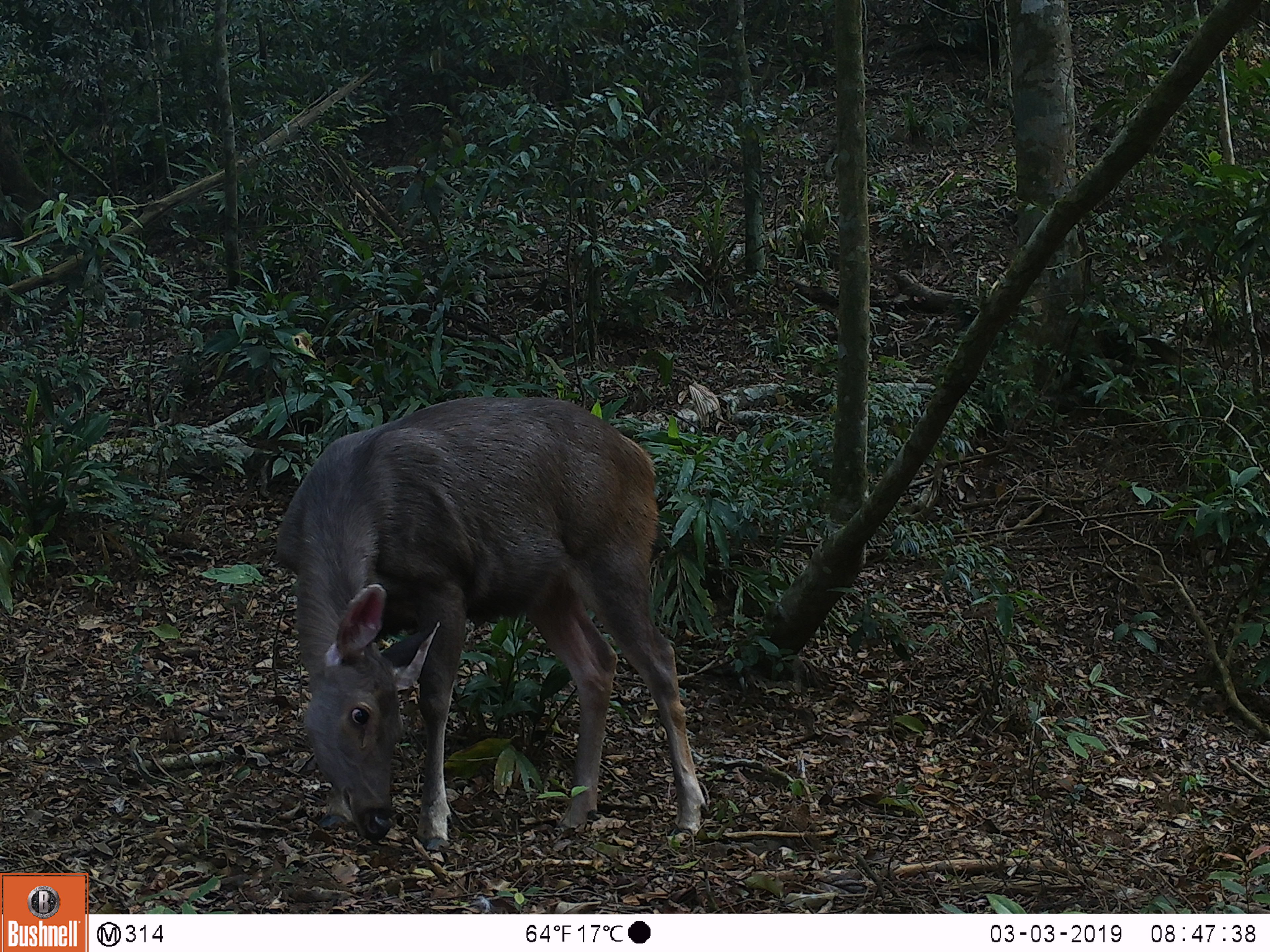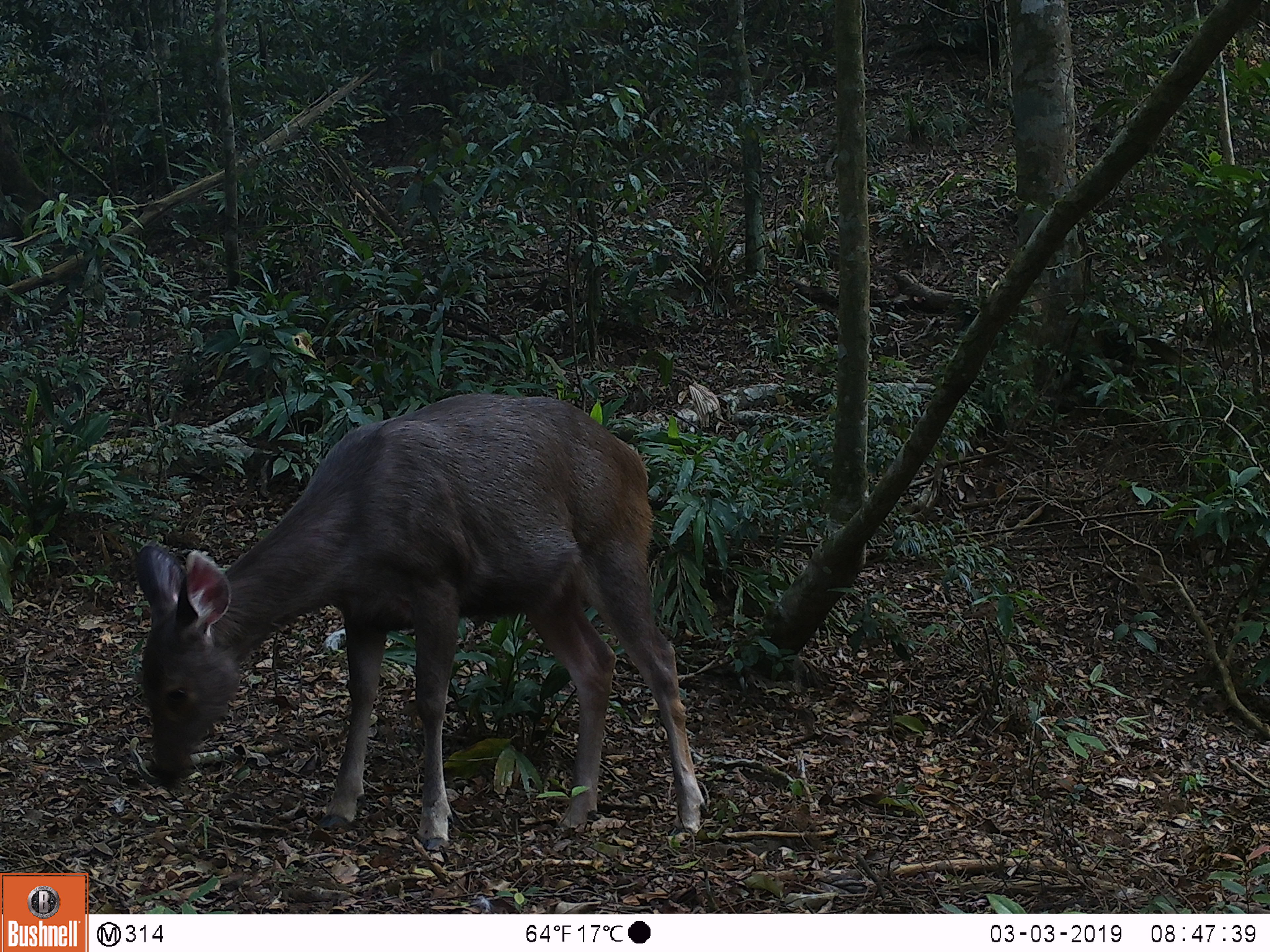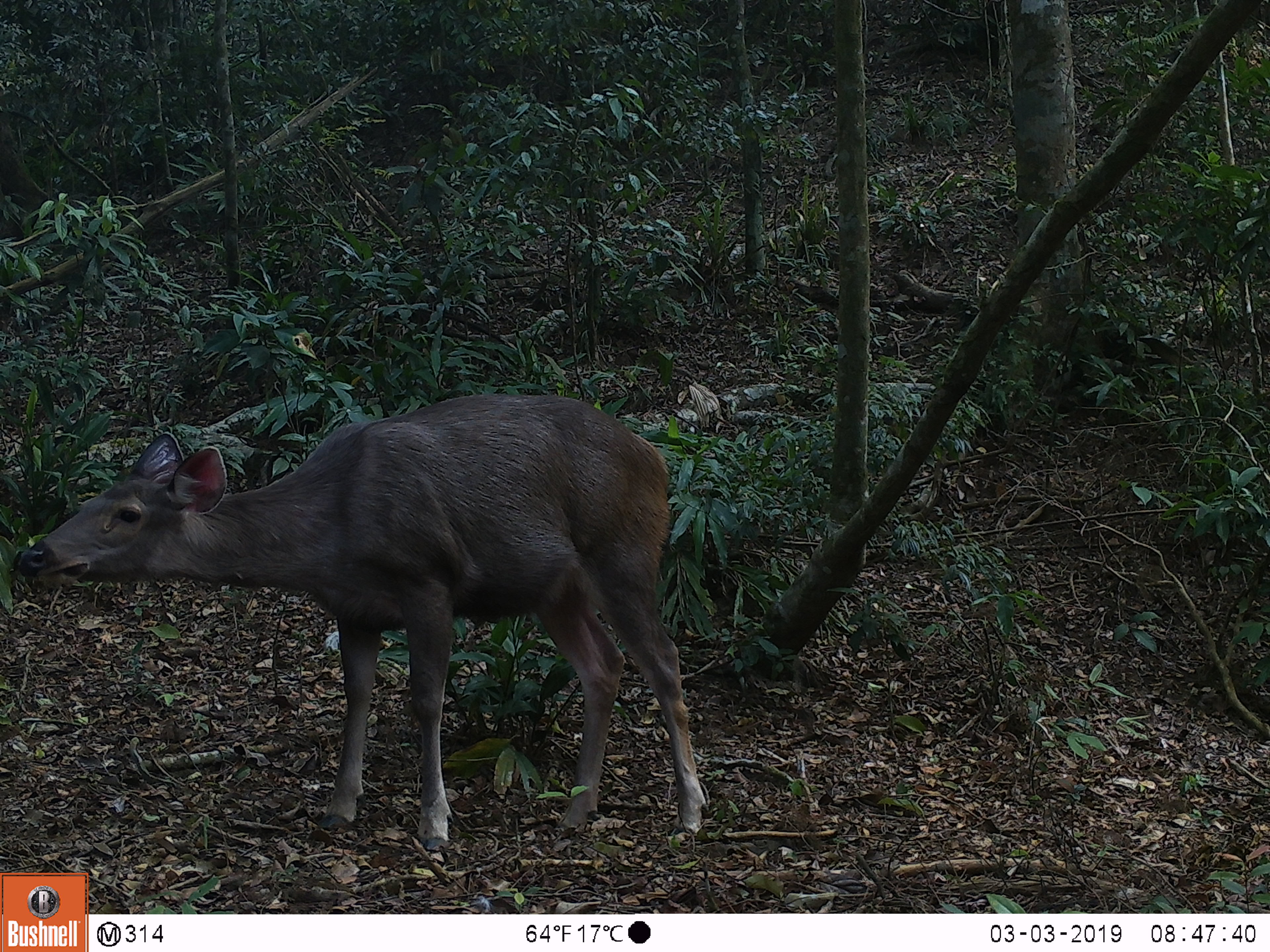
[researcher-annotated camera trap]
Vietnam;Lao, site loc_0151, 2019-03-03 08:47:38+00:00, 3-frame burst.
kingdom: Animalia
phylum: Chordata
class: Mammalia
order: Artiodactyla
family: Cervidae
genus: Rusa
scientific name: Rusa unicolor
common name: sambar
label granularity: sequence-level